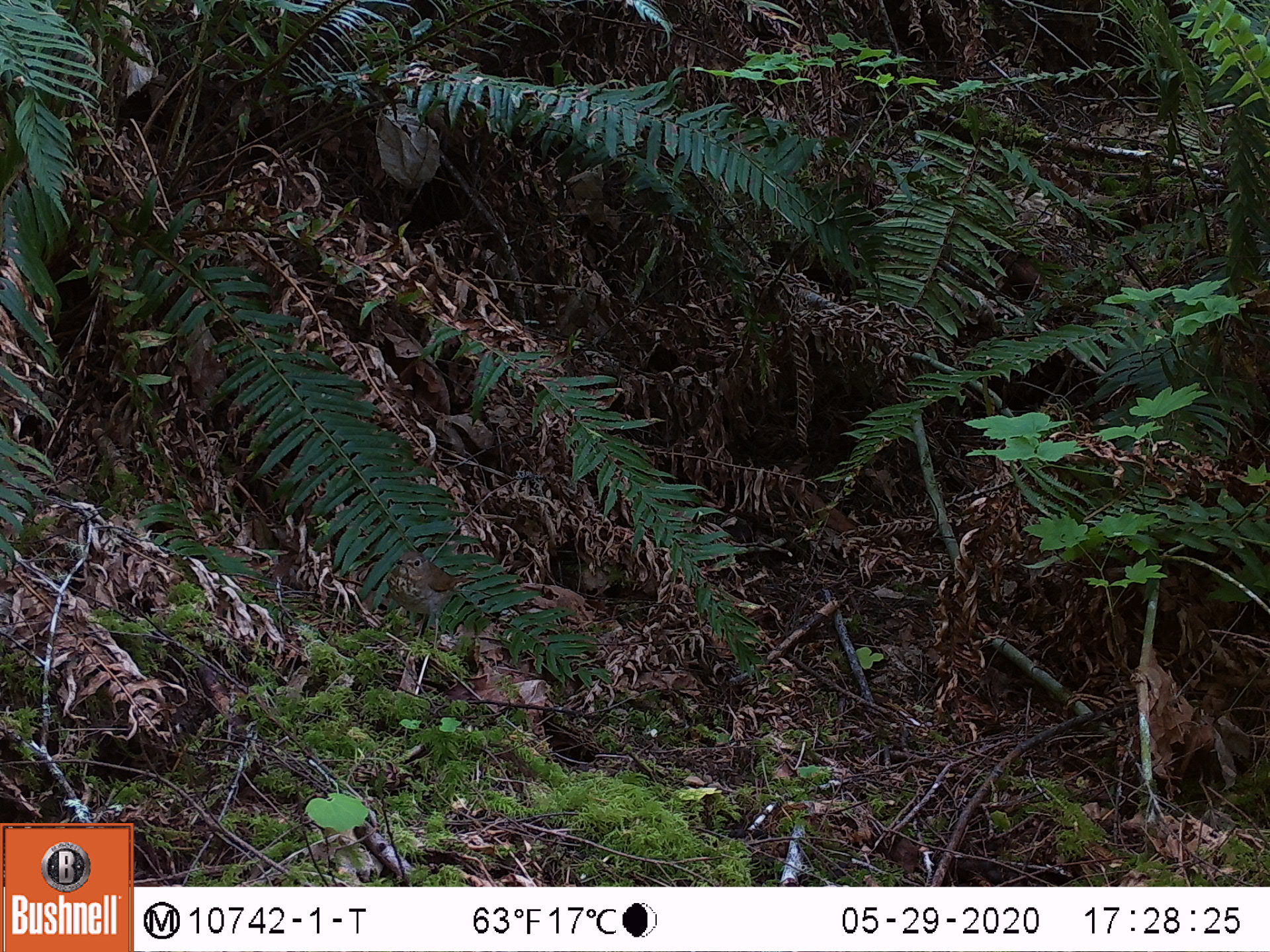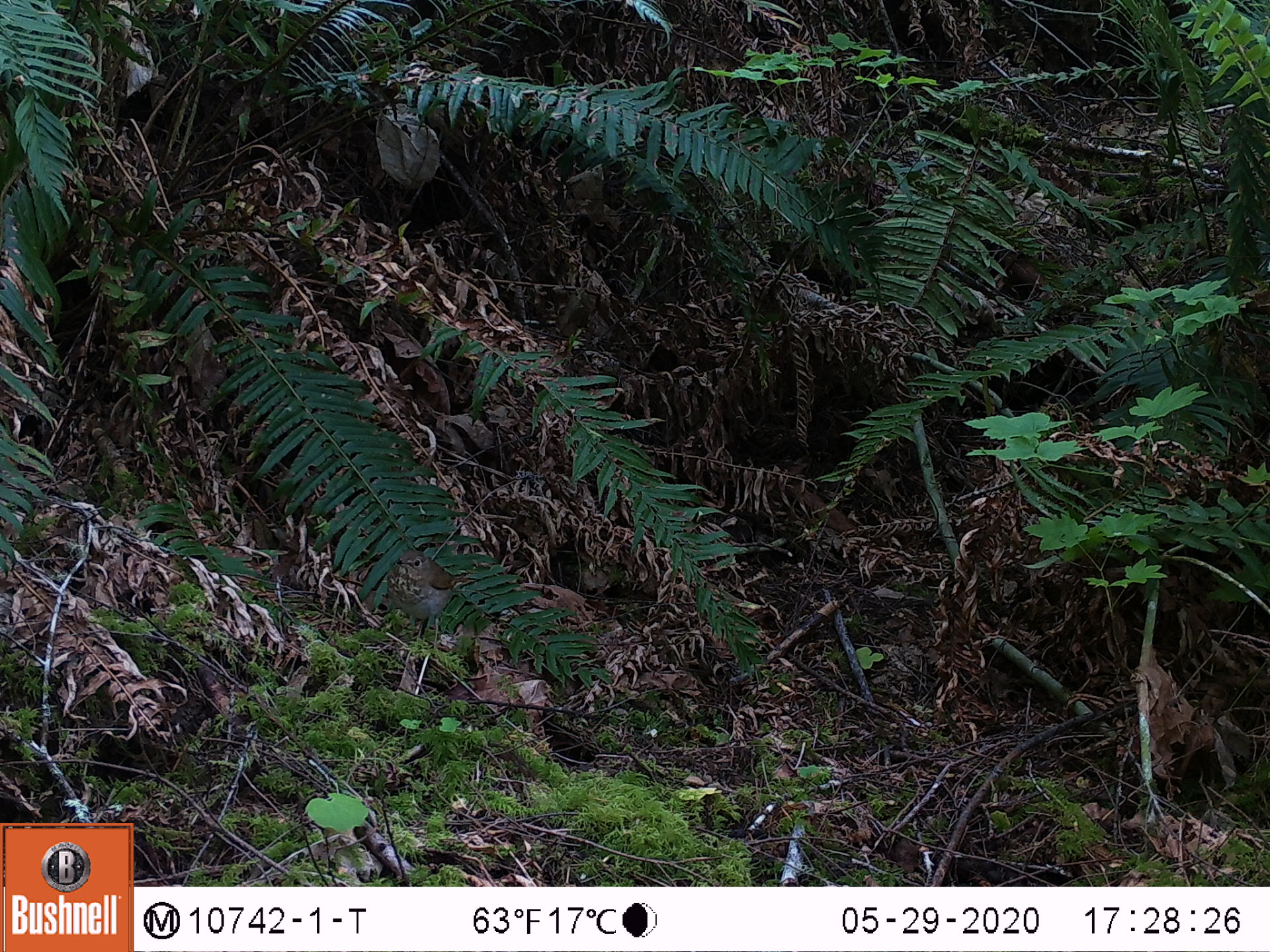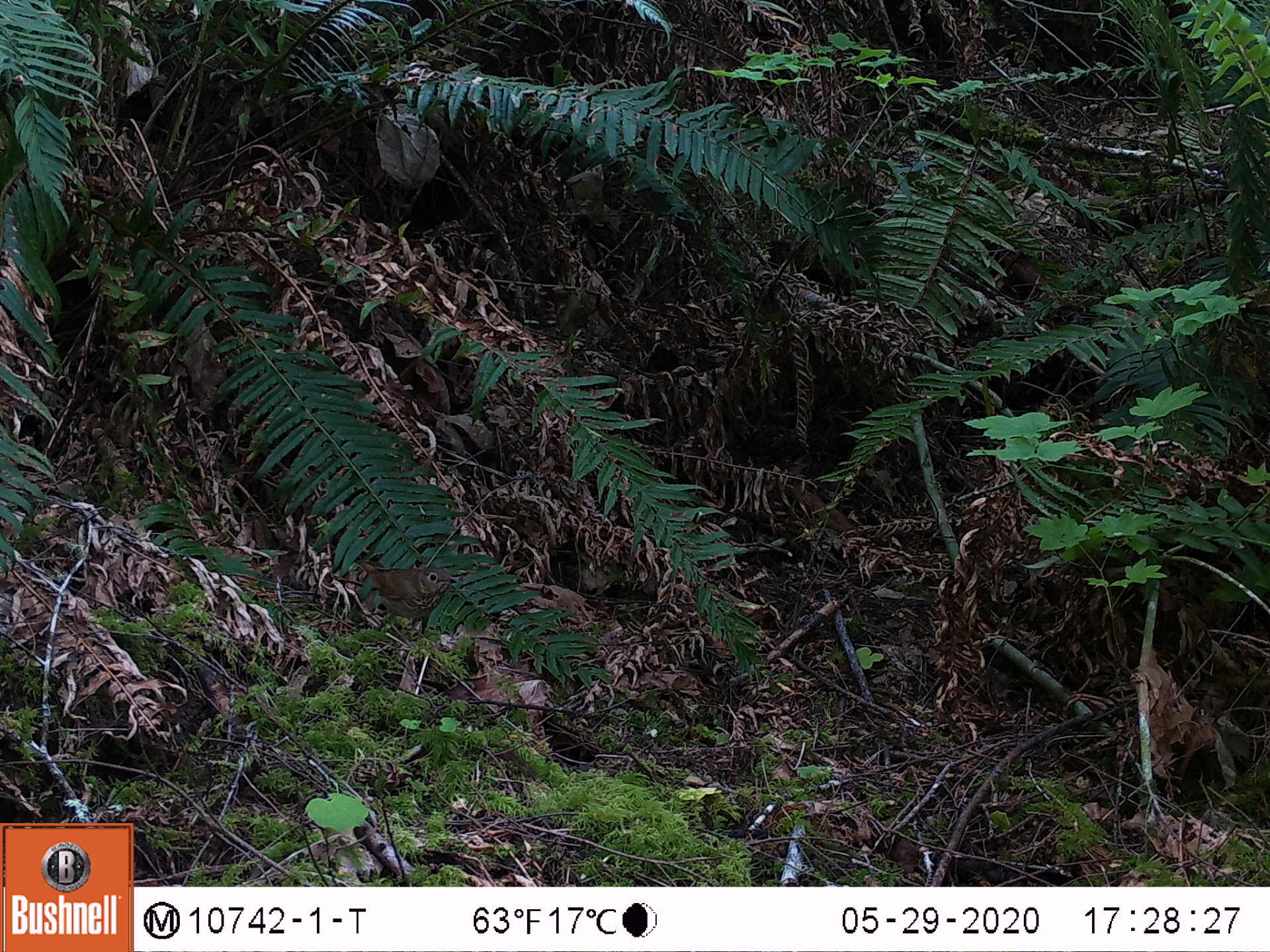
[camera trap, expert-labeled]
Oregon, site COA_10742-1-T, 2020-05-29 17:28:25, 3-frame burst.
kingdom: Animalia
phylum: Chordata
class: Aves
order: Passeriformes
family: Turdidae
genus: Catharus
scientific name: Catharus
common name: brown thrushes and nightingale-thrushes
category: catharus species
Catharus species (brown thrushes and nightingale-thrushes) (Catharus).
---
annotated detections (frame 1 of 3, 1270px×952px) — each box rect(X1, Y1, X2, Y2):
catharus species: rect(386, 550, 475, 627)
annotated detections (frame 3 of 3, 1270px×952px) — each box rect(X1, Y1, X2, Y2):
catharus species: rect(358, 554, 456, 636)